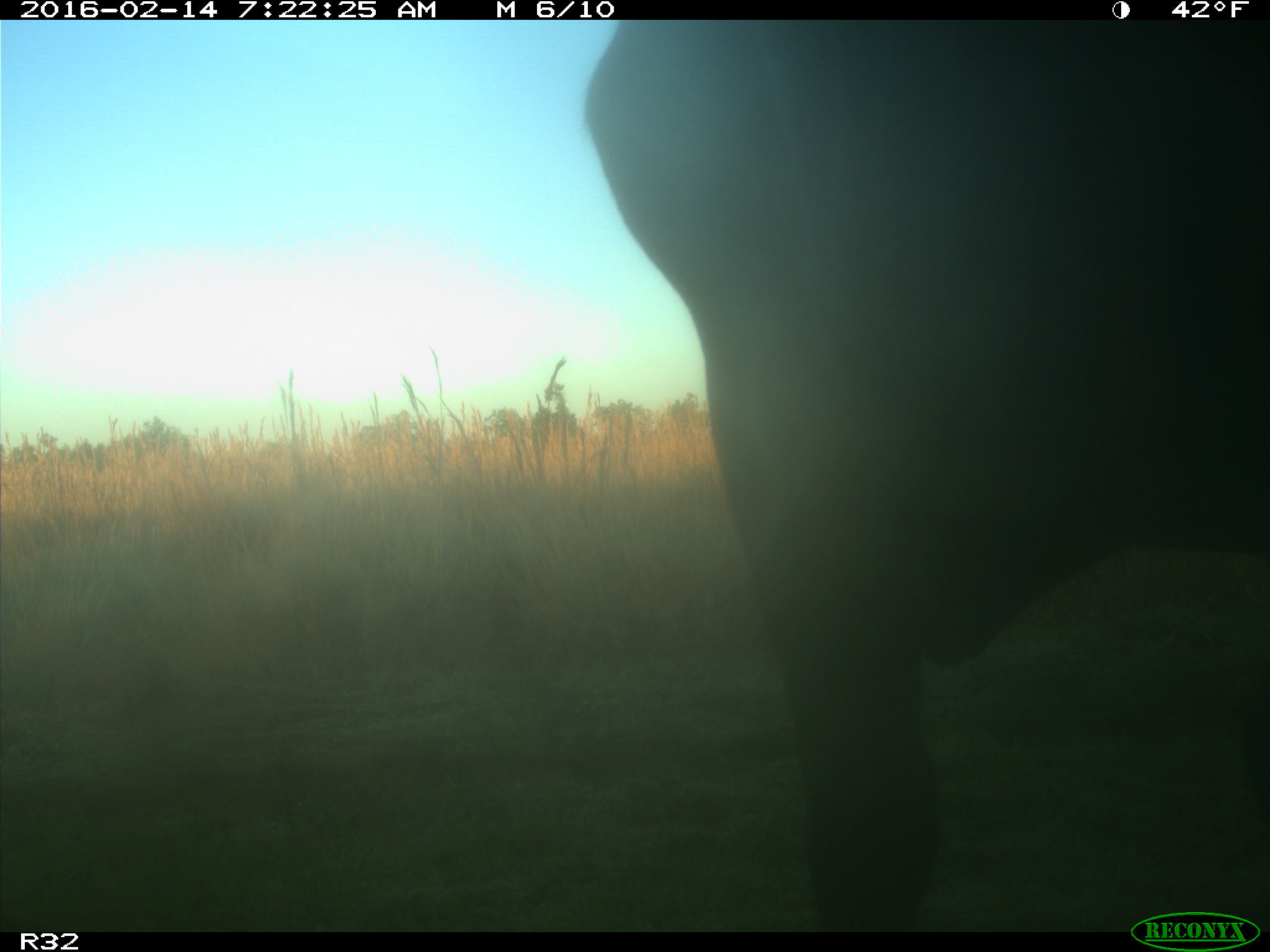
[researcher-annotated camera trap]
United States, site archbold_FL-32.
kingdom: Animalia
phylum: Chordata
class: Mammalia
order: Artiodactyla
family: Bovidae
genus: Bos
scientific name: Bos taurus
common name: domestic cow